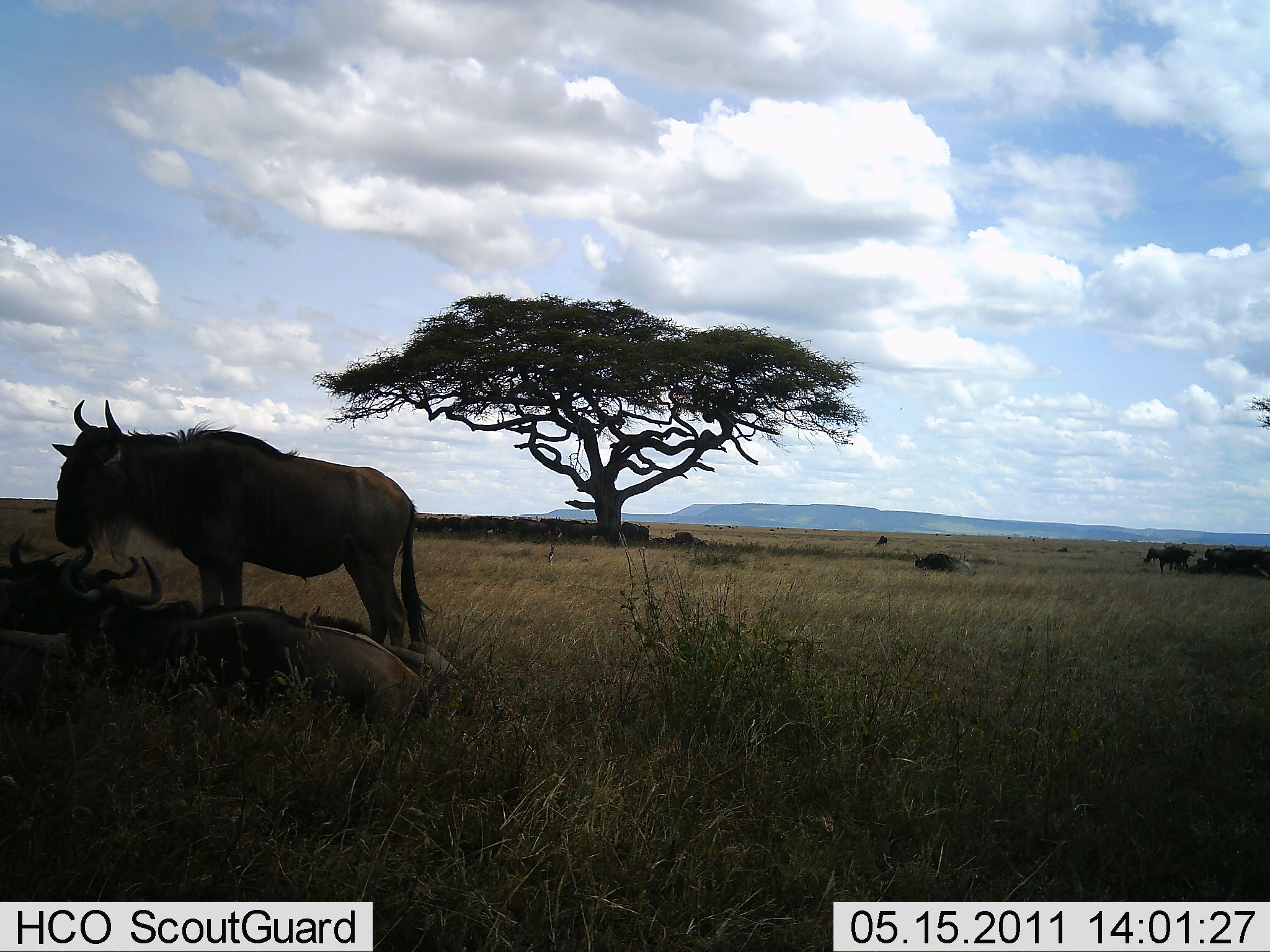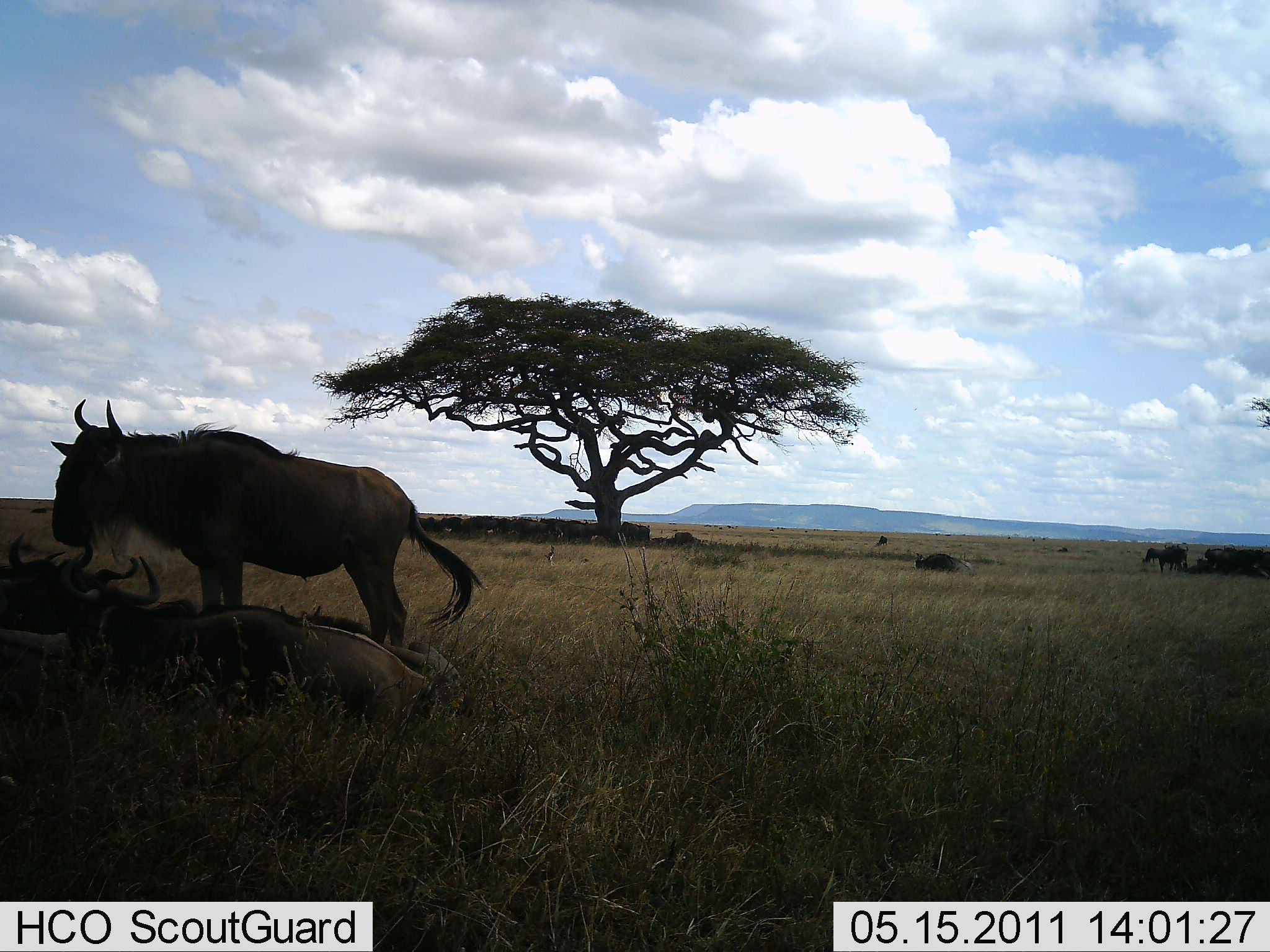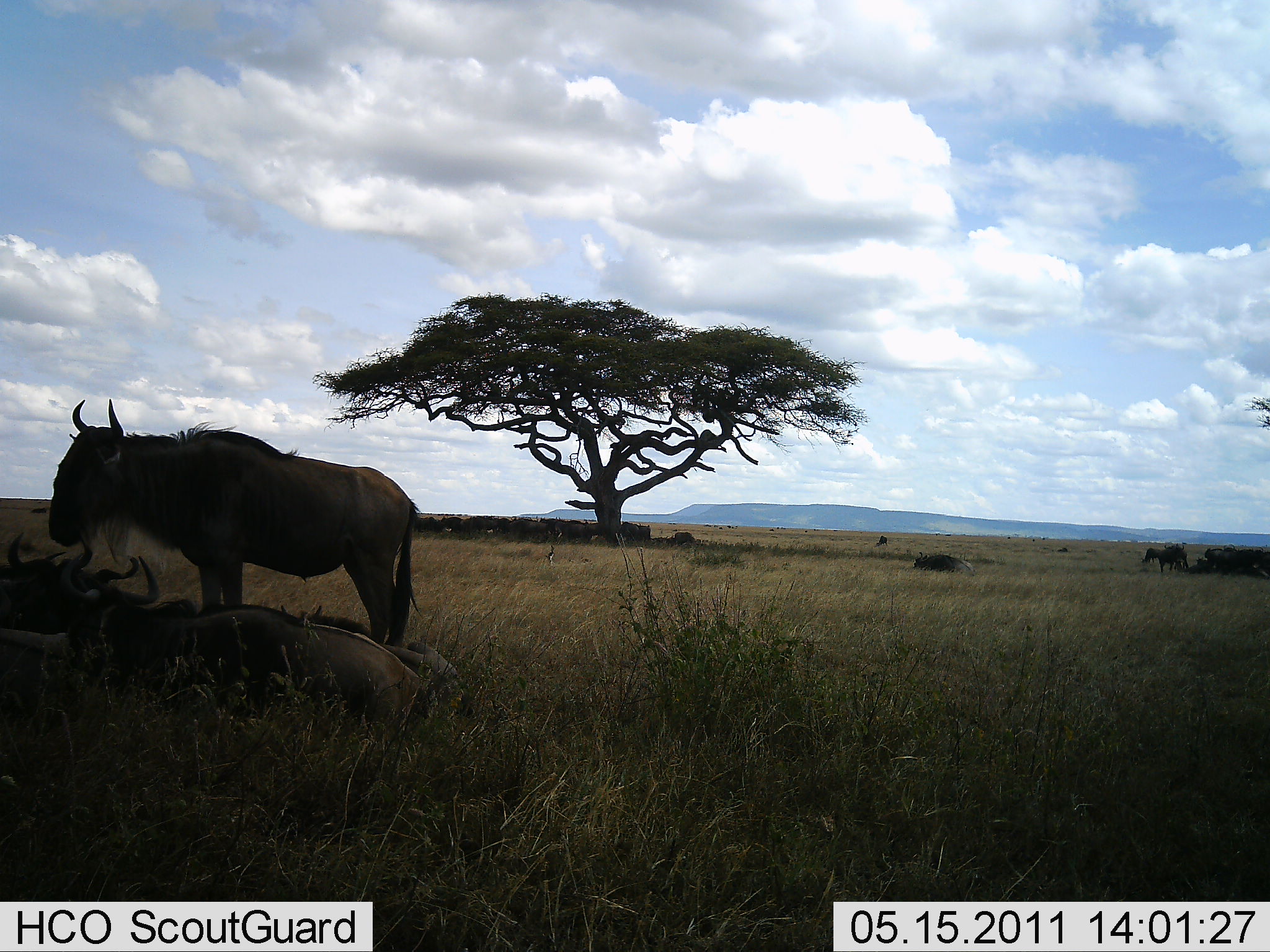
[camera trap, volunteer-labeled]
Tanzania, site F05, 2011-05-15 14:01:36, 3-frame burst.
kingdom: Animalia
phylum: Chordata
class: Mammalia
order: Artiodactyla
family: Bovidae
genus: Connochaetes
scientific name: Connochaetes taurinus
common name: blue wildebeest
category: wildebeest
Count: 11-50.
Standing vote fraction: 70%.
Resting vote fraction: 80%.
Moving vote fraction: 0%.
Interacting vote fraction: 0%.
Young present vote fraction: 0%.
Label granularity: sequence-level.